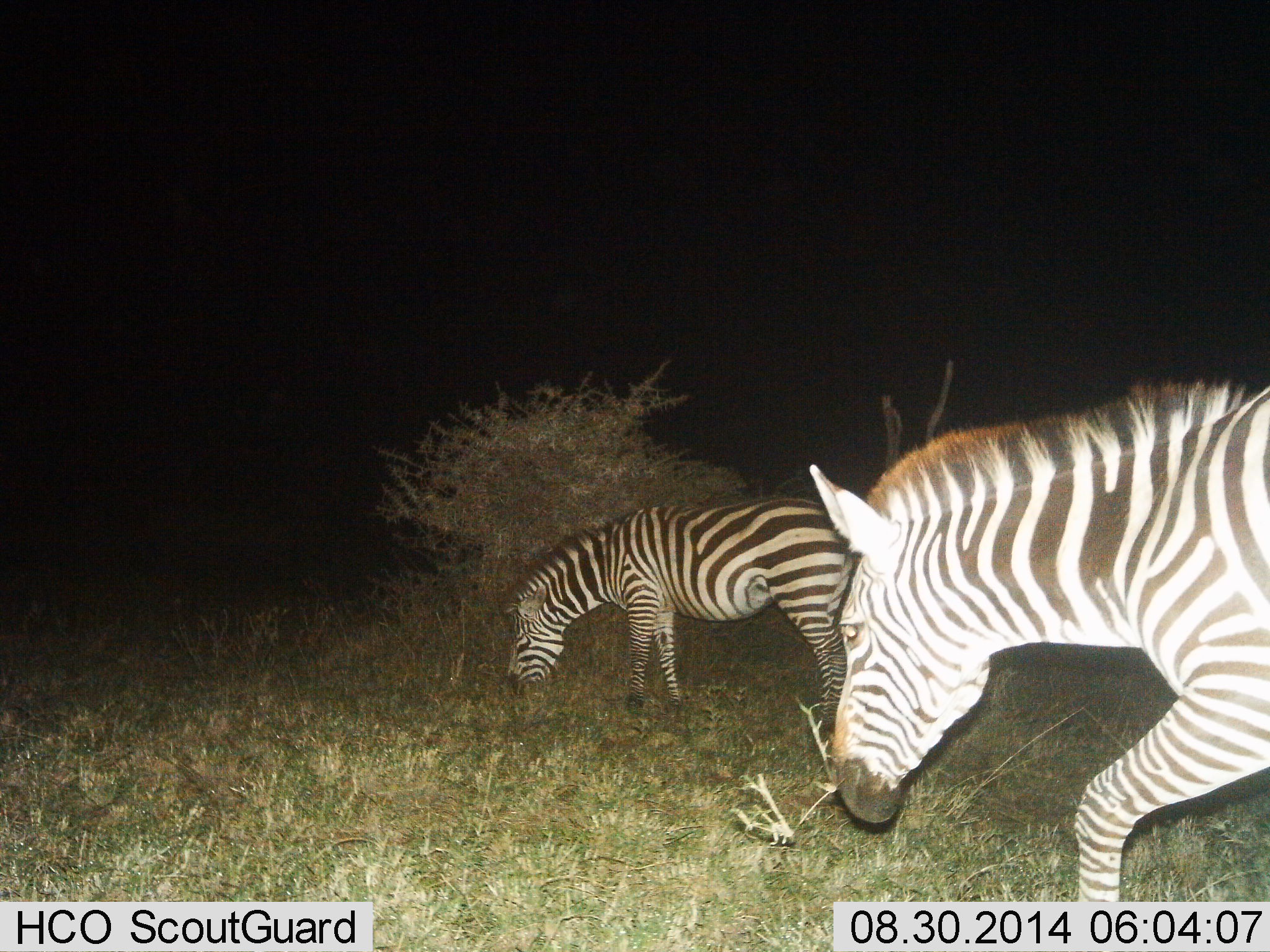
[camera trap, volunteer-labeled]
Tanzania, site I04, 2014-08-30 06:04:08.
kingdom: Animalia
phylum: Chordata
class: Mammalia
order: Perissodactyla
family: Equidae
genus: Equus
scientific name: Equus quagga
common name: plains zebra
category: zebra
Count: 2.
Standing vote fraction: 10%.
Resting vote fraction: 0%.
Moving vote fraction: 50%.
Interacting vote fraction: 0%.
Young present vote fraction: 0%.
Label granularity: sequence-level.